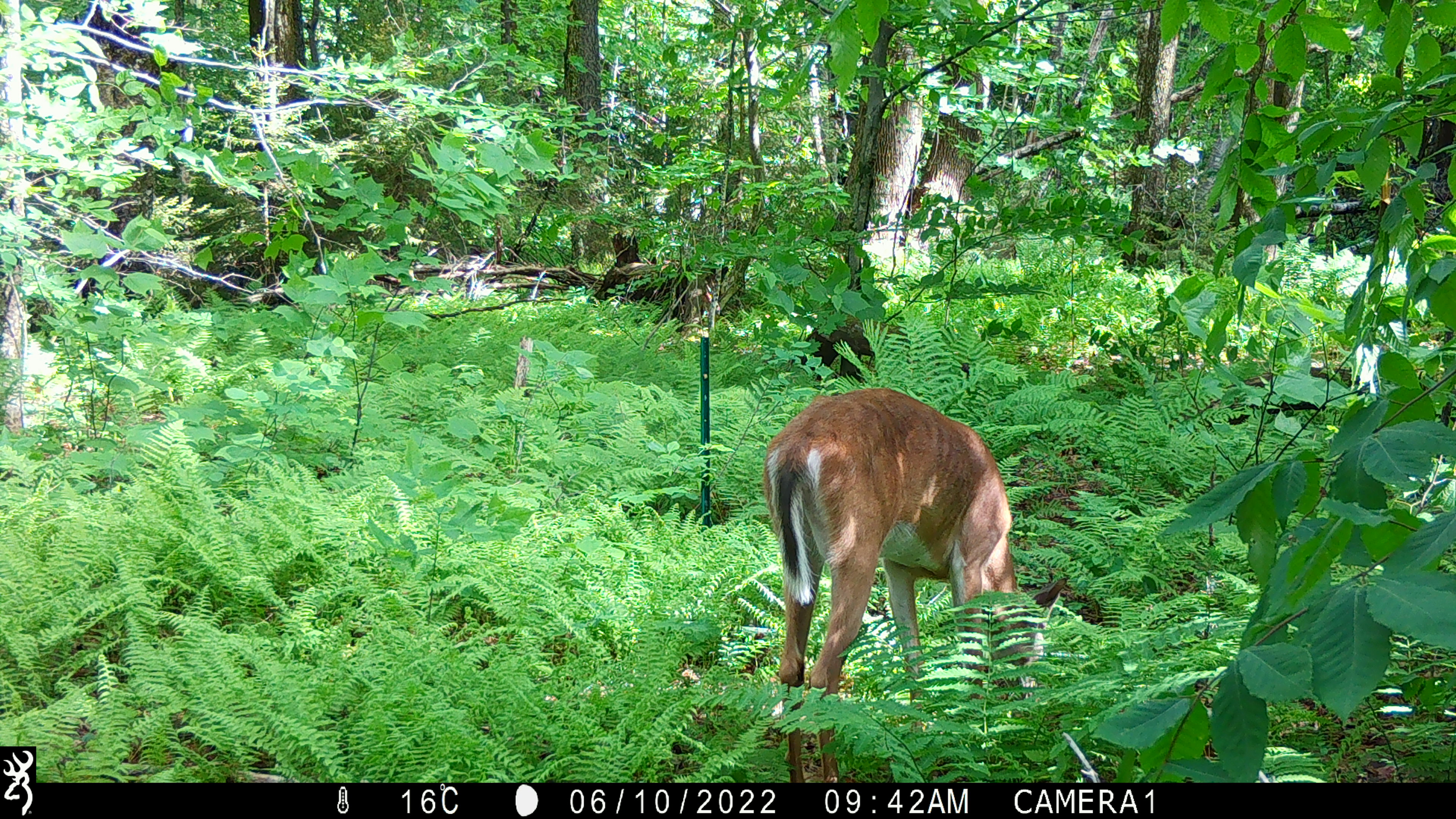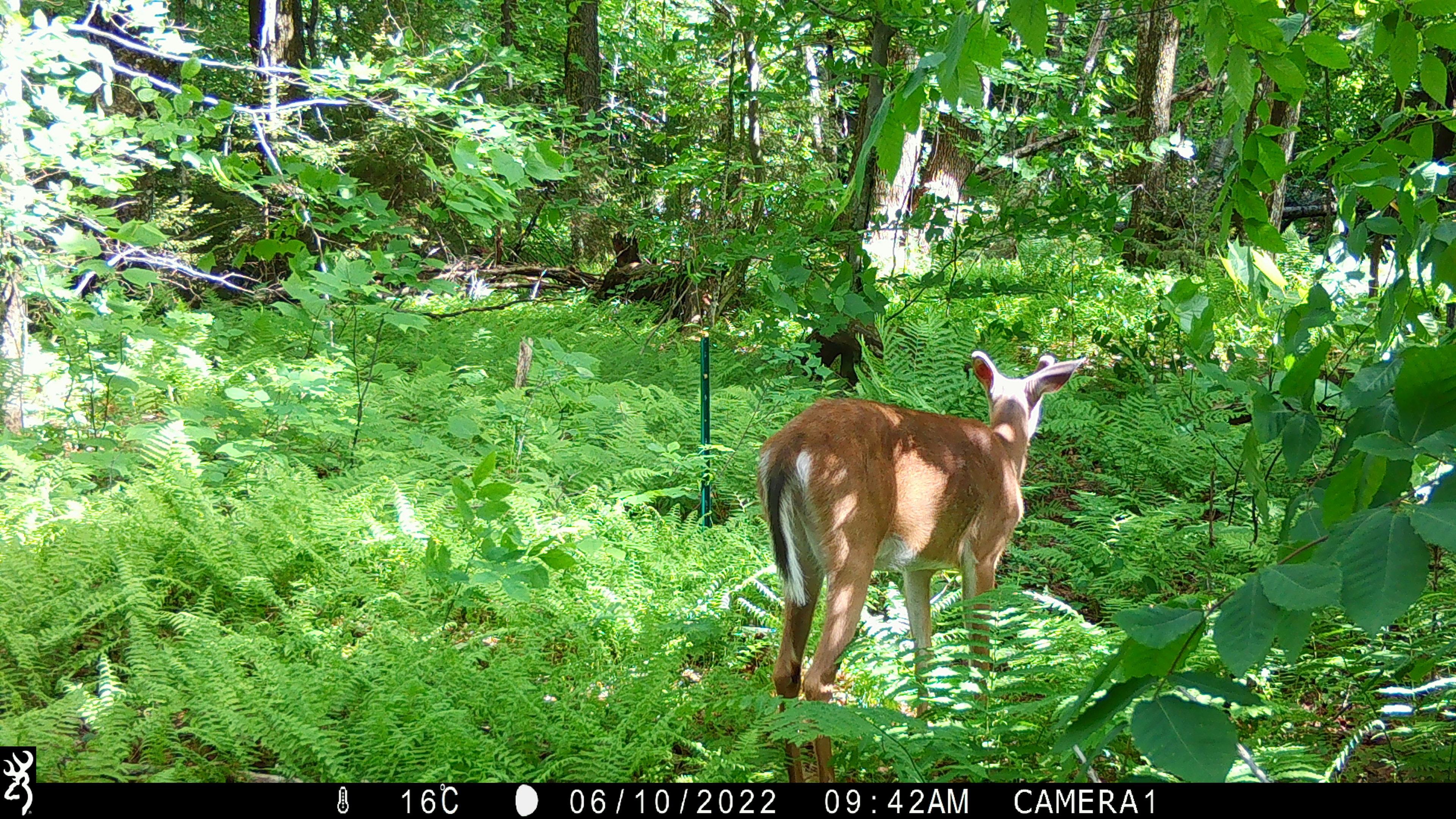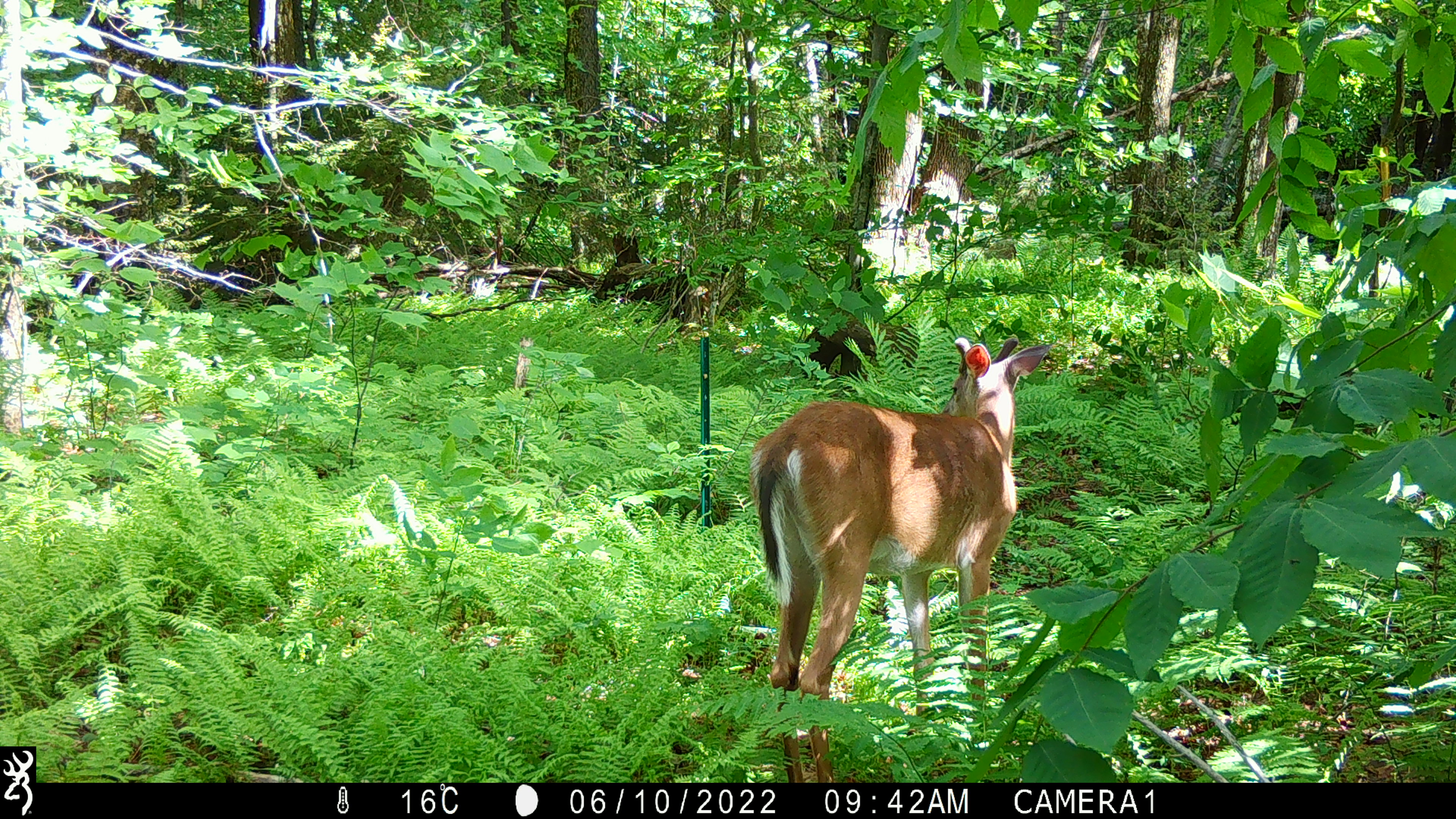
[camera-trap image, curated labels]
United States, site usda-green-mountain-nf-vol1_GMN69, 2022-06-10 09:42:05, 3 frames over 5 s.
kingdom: Animalia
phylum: Chordata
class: Mammalia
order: Artiodactyla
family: Cervidae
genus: Odocoileus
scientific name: Odocoileus virginianus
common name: white-tailed deer